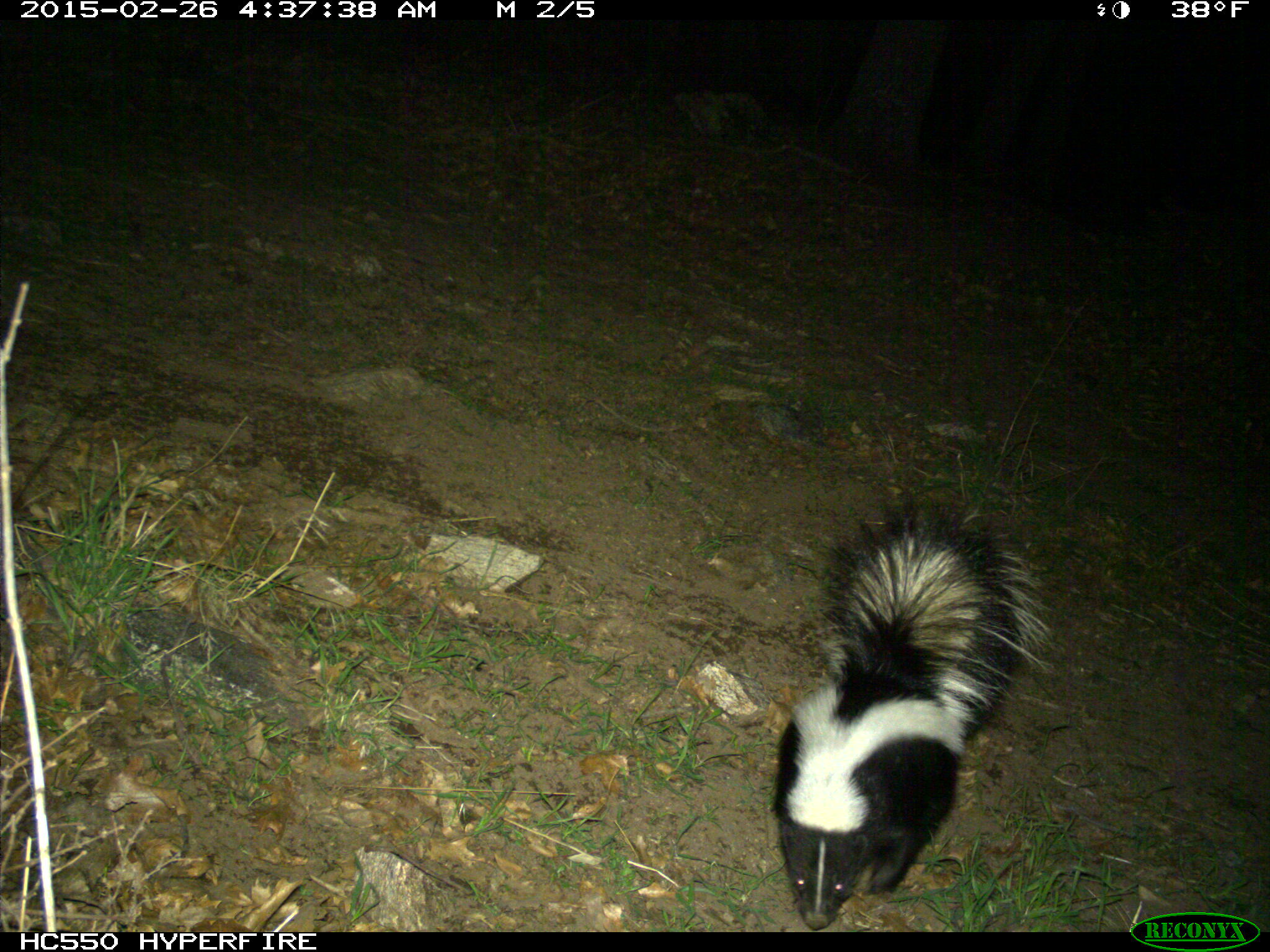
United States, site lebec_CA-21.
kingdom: Animalia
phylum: Chordata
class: Mammalia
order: Carnivora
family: Mephitidae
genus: Mephitis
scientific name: Mephitis mephitis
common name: striped skunk